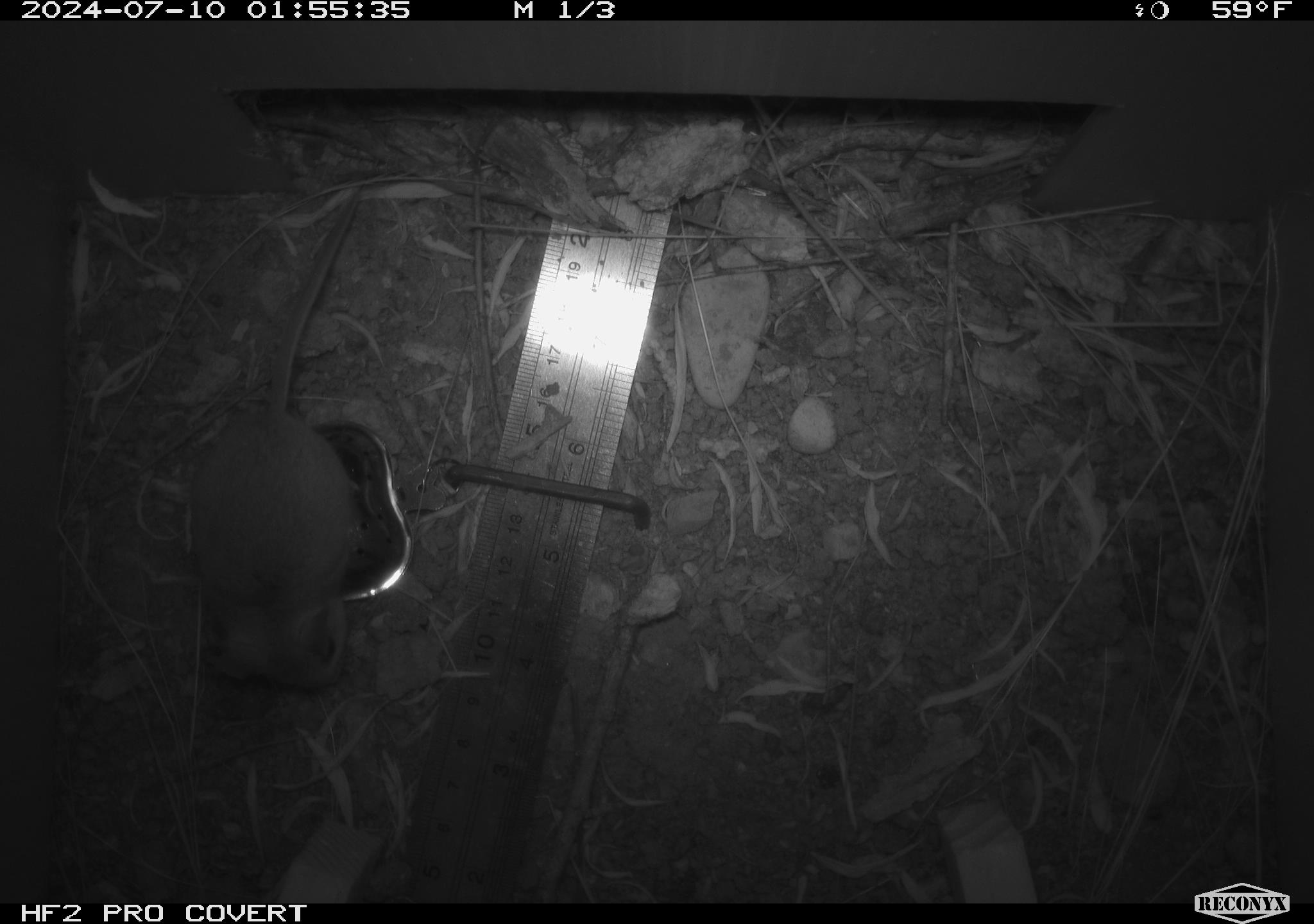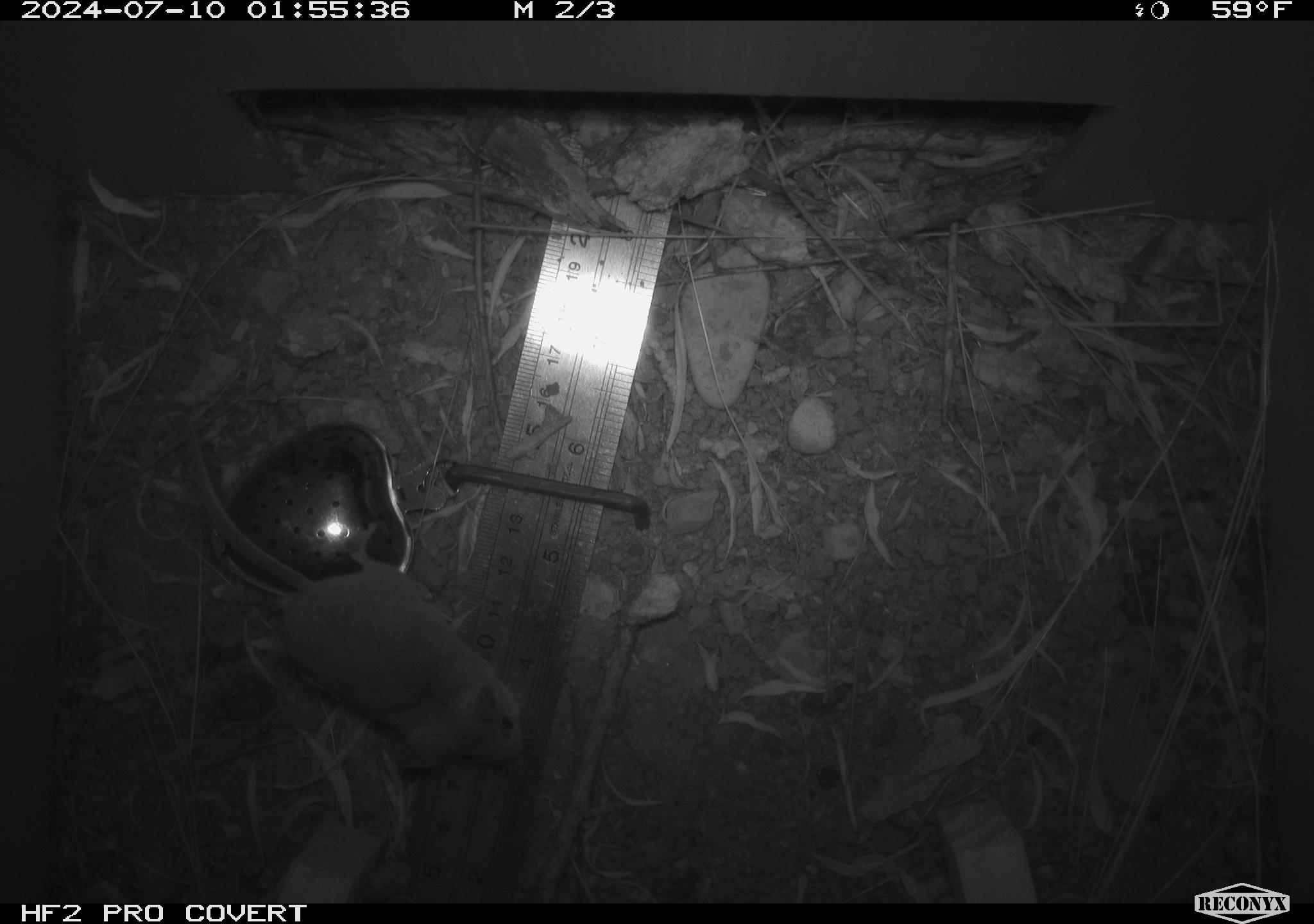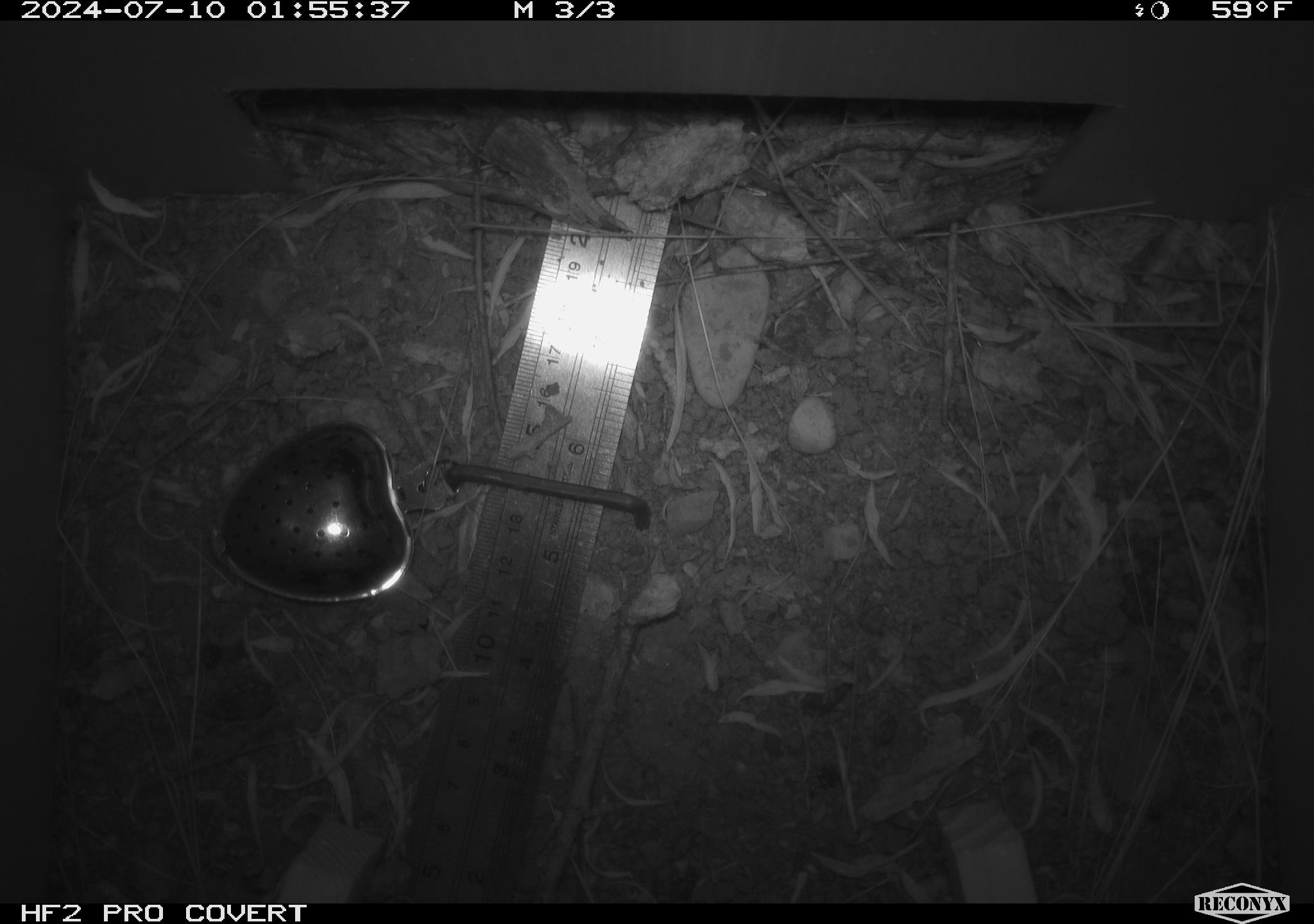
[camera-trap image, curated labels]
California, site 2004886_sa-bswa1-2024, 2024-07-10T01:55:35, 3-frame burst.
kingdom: Animalia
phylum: Chordata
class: Mammalia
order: Rodentia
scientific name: Rodentia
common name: mouse species